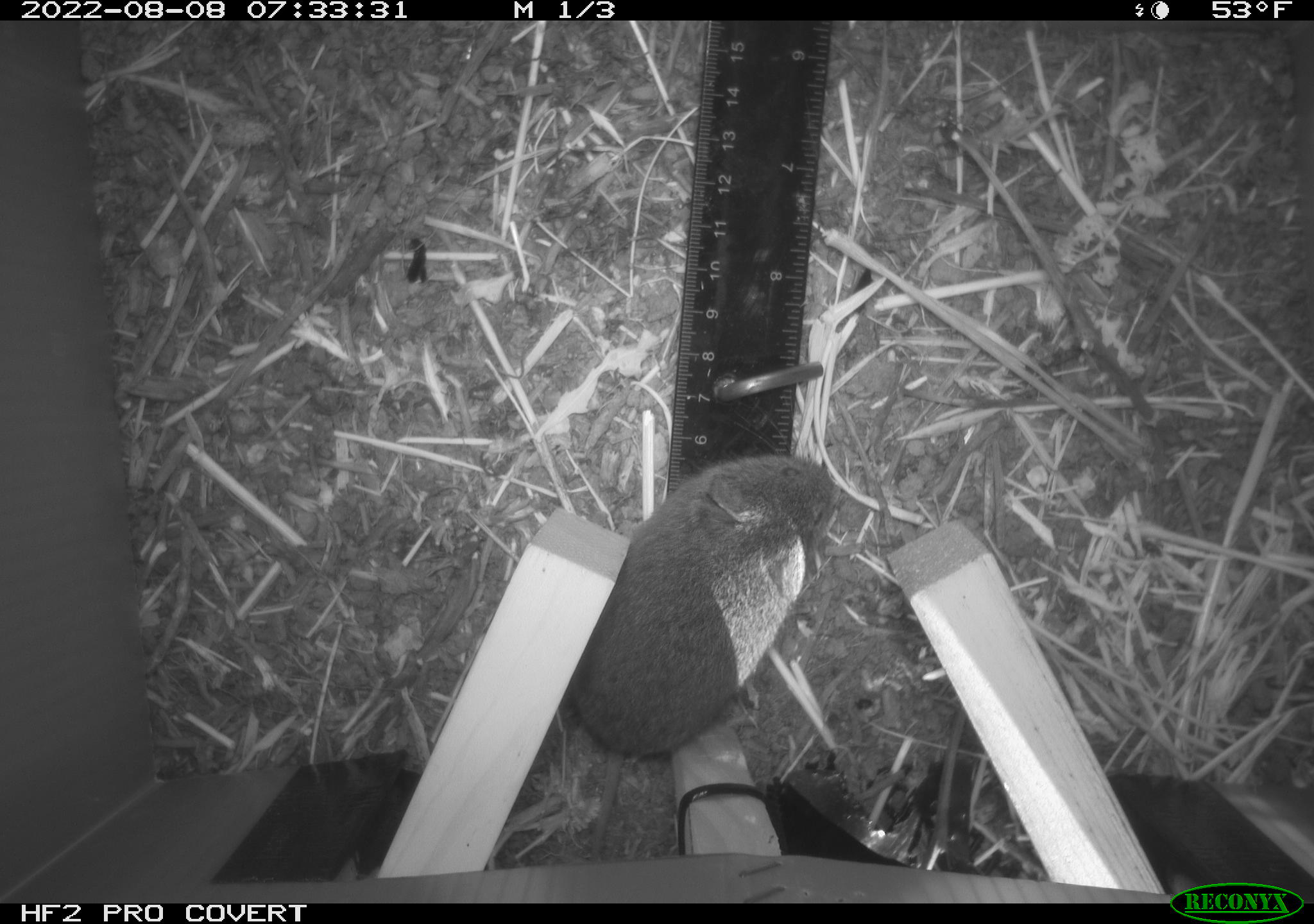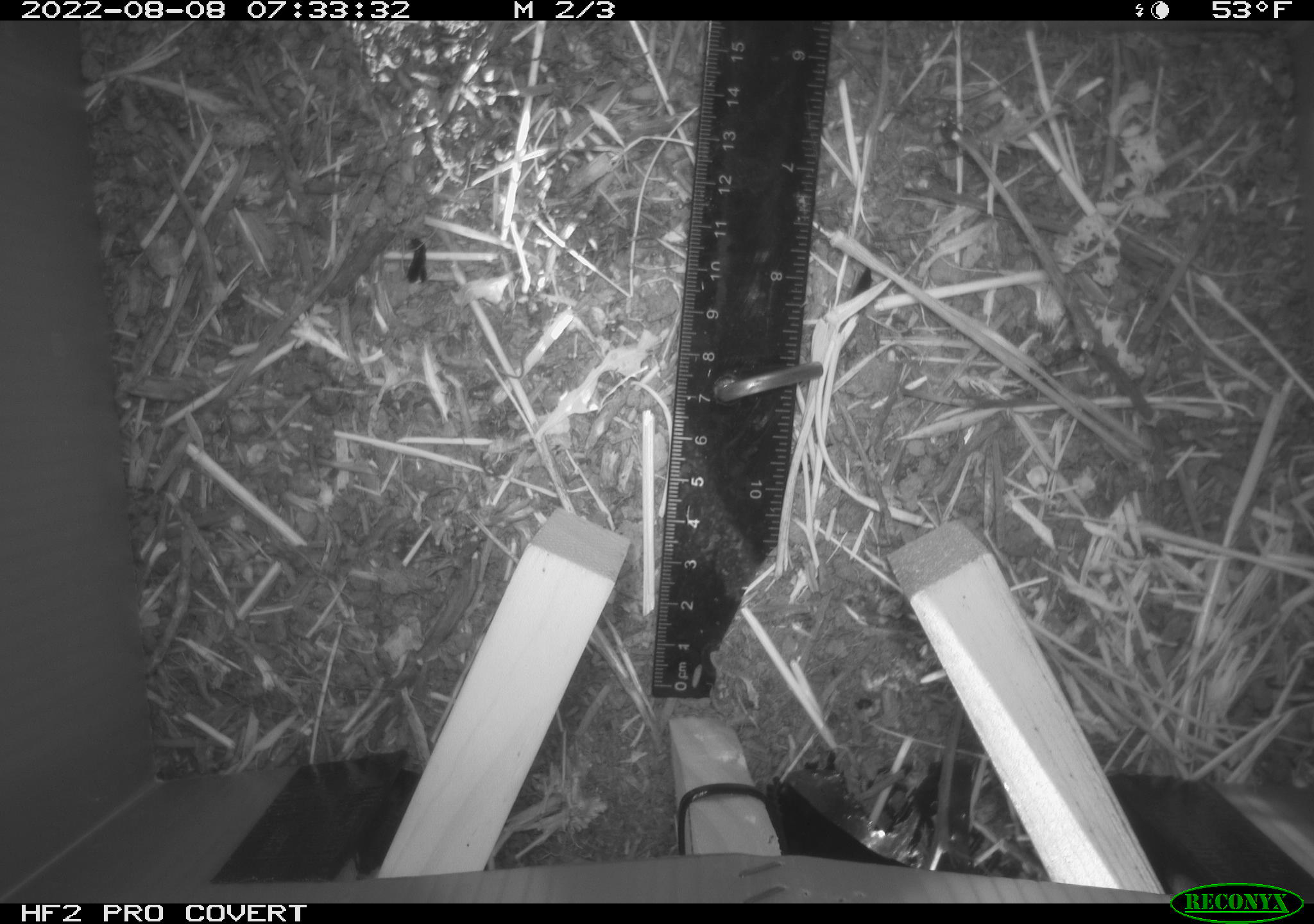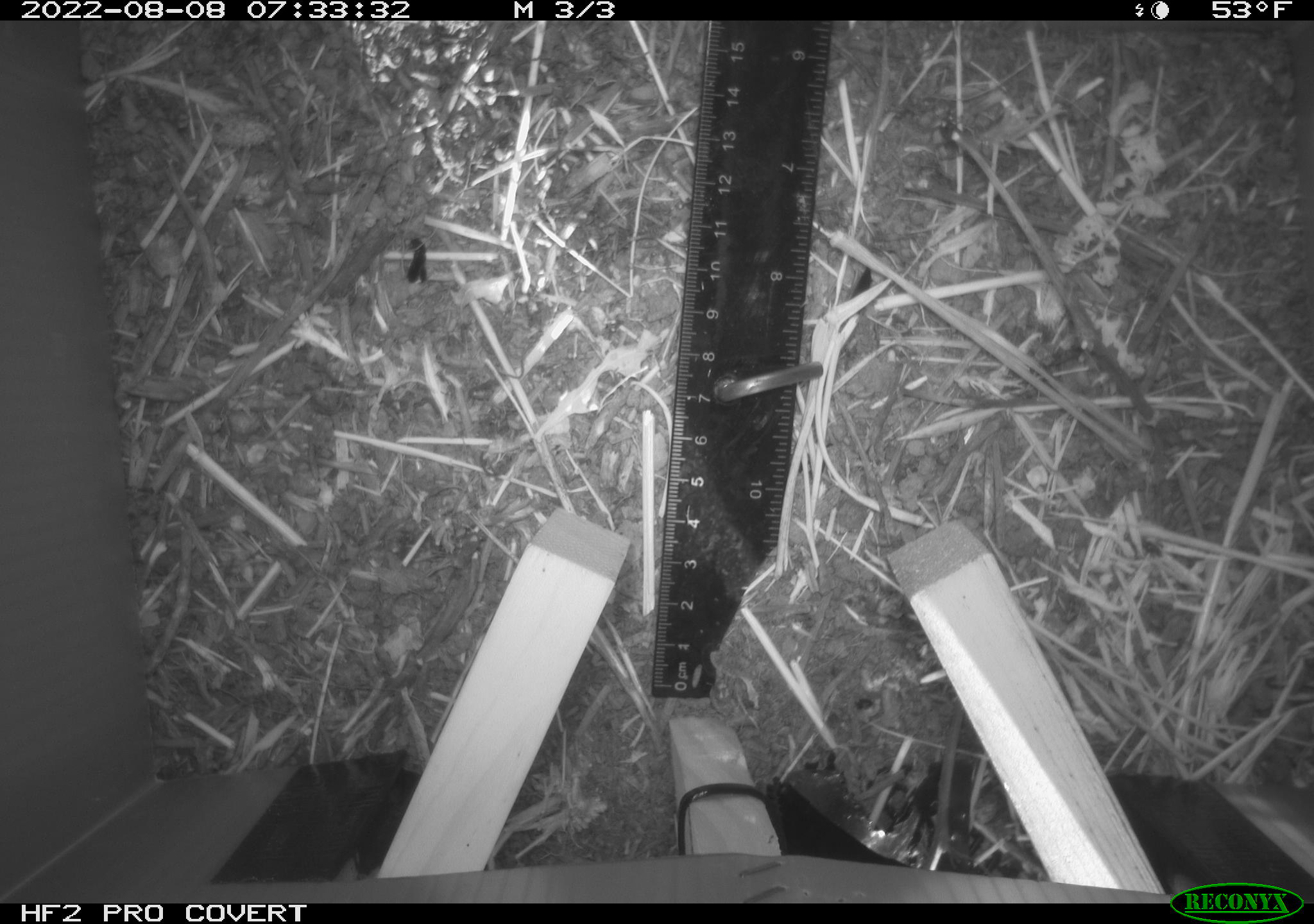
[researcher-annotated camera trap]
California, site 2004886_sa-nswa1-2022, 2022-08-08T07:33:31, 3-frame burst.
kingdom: Animalia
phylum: Chordata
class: Mammalia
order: Rodentia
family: Cricetidae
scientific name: Cricetidae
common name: hamsters, voles, lemmings, and allies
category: cricetidae family